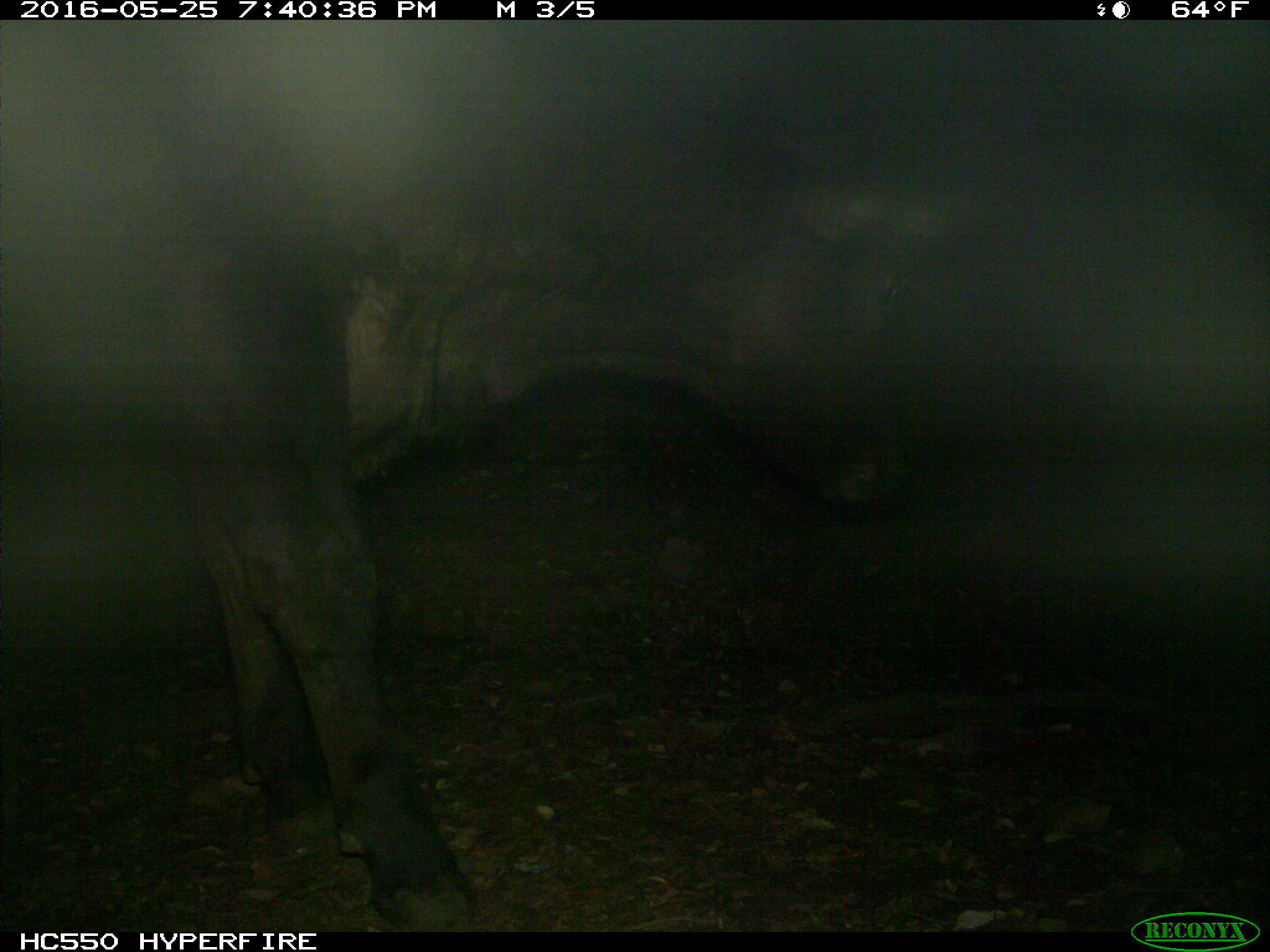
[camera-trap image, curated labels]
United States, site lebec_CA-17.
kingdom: Animalia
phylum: Chordata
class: Mammalia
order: Artiodactyla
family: Bovidae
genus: Bos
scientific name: Bos taurus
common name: domestic cow